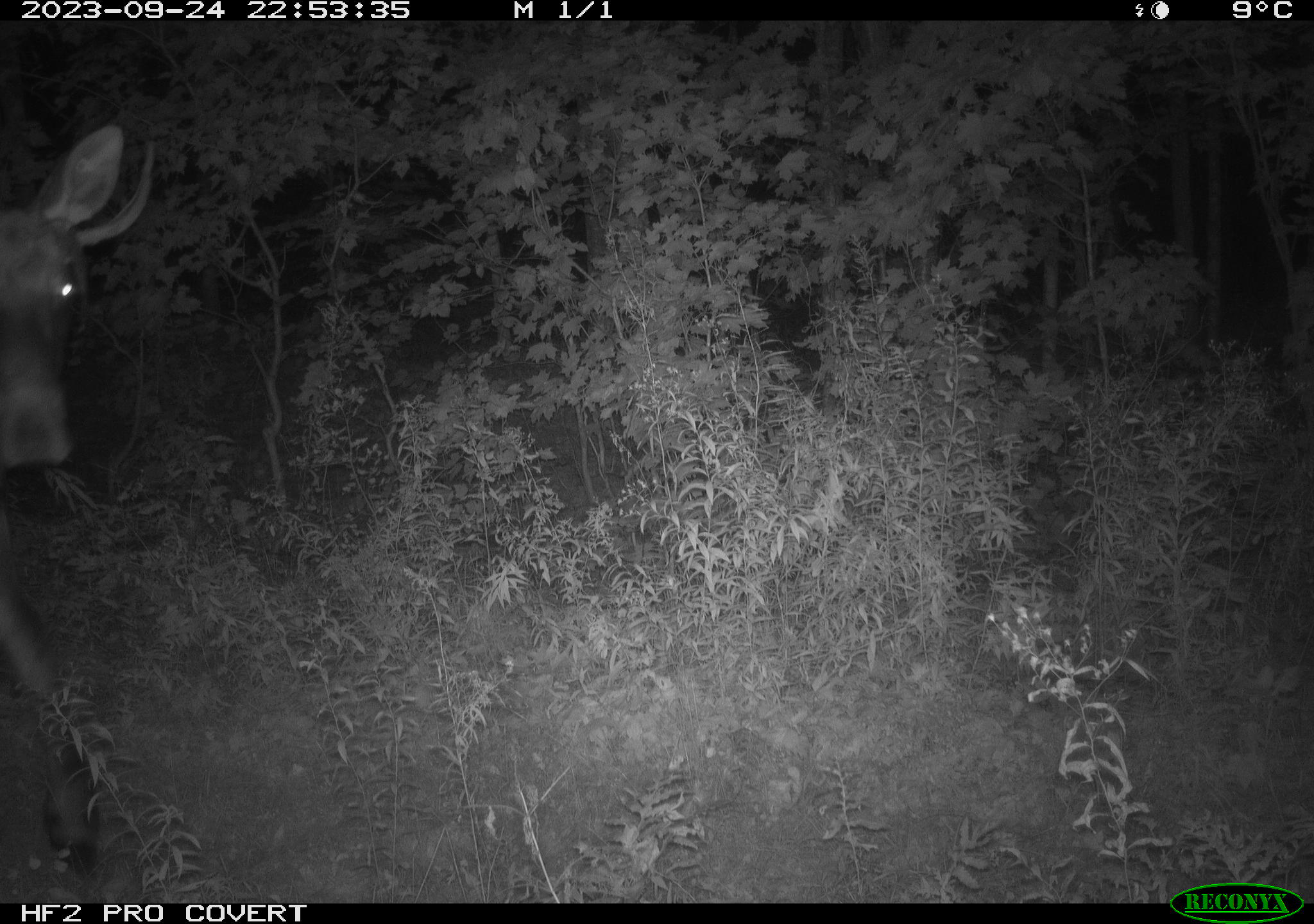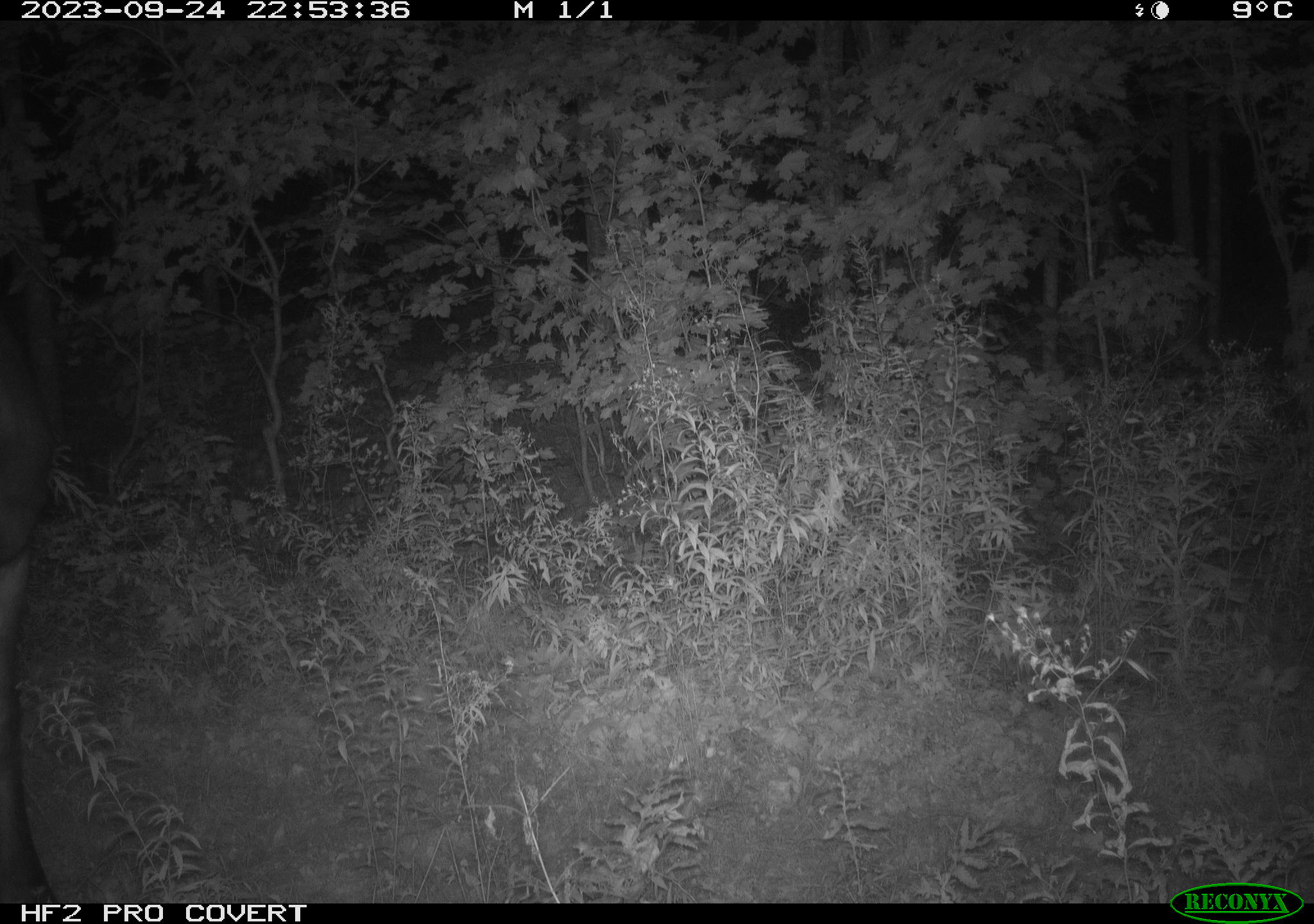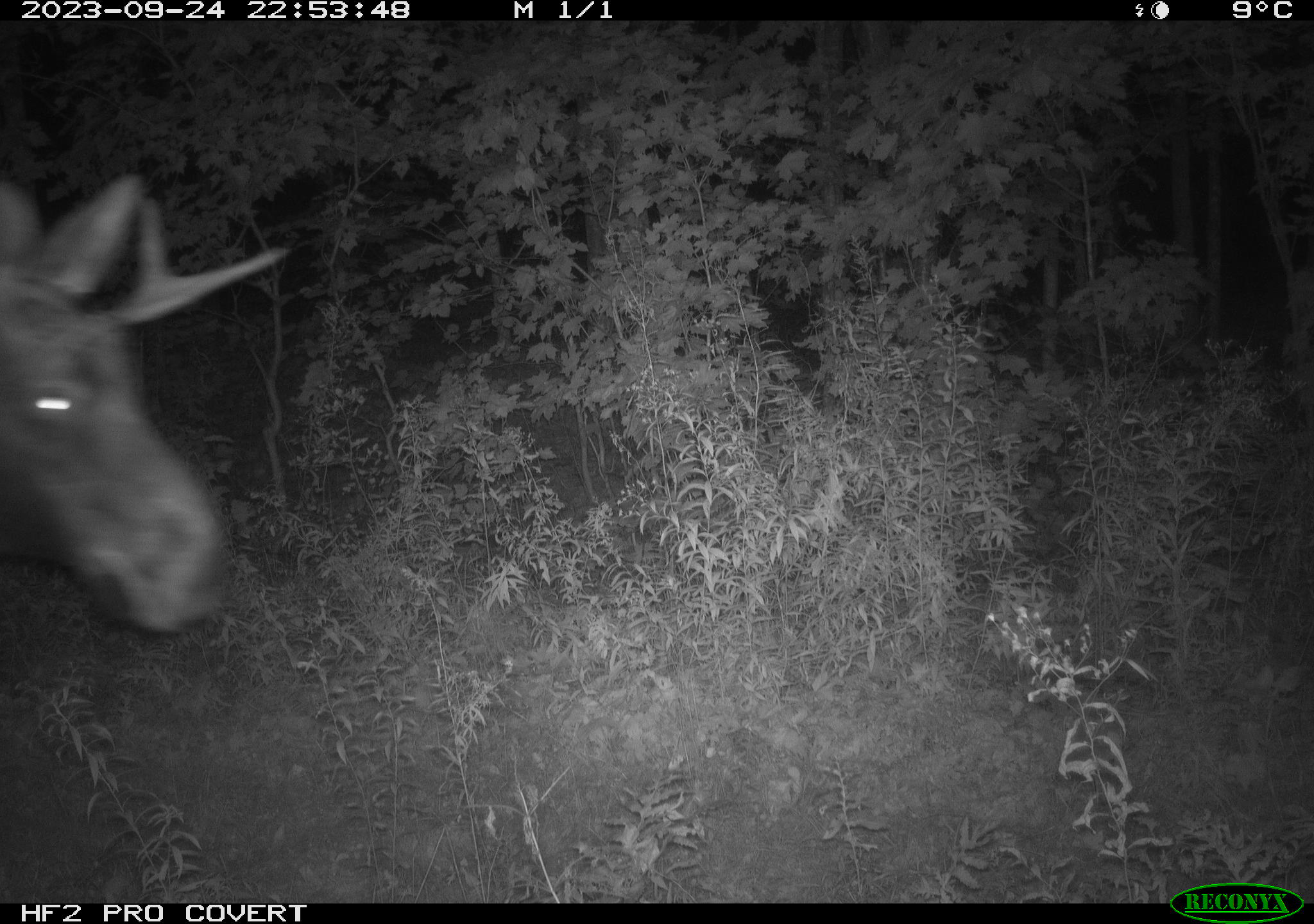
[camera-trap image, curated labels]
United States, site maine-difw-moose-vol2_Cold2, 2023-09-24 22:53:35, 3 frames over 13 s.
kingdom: Animalia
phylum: Chordata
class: Mammalia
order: Artiodactyla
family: Cervidae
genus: Alces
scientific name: Alces alces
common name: moose